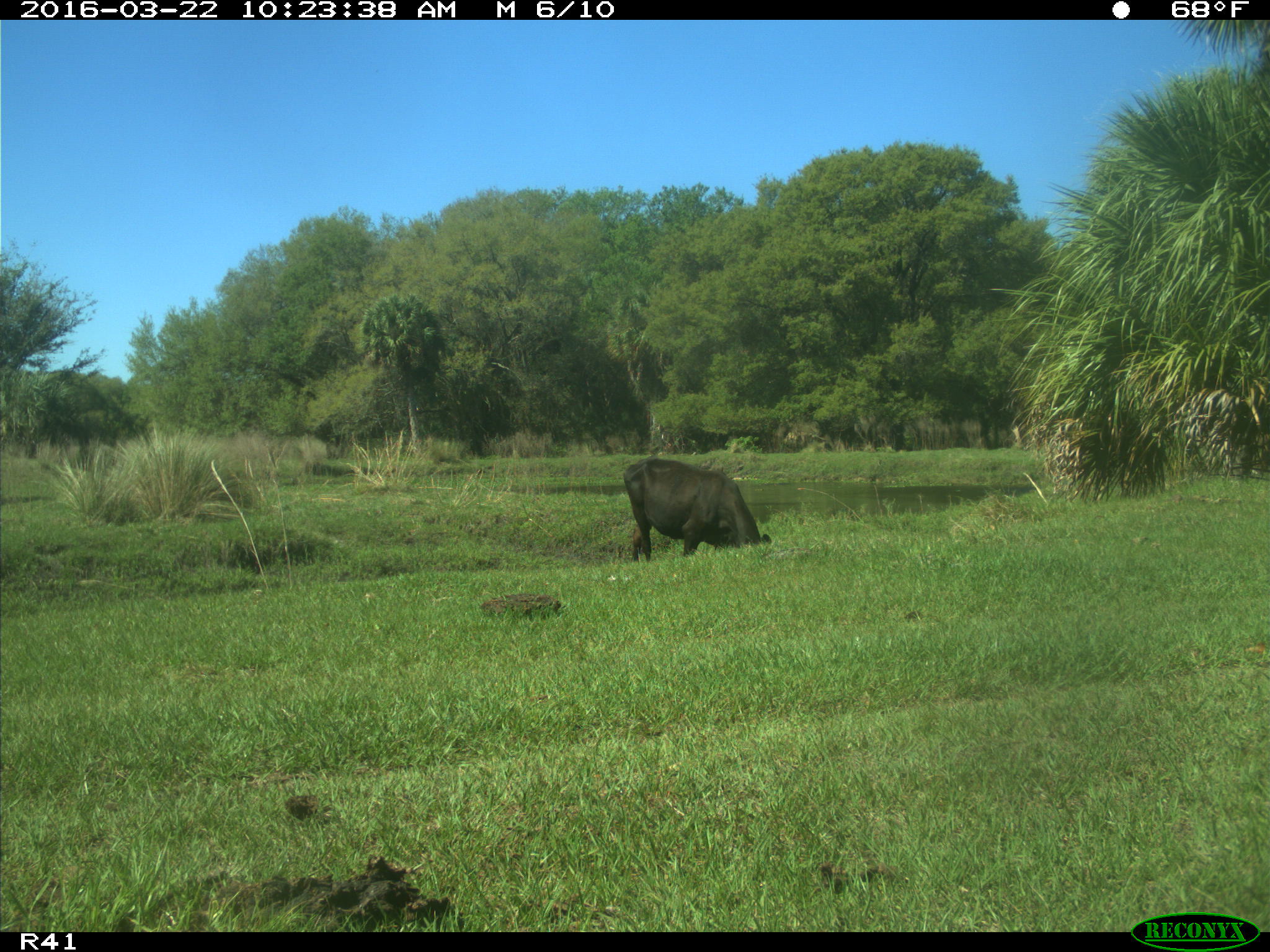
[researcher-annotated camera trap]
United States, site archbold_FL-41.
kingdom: Animalia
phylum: Chordata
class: Mammalia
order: Artiodactyla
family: Bovidae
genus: Bos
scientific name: Bos taurus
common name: domestic cow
Bos taurus (domestic cow).